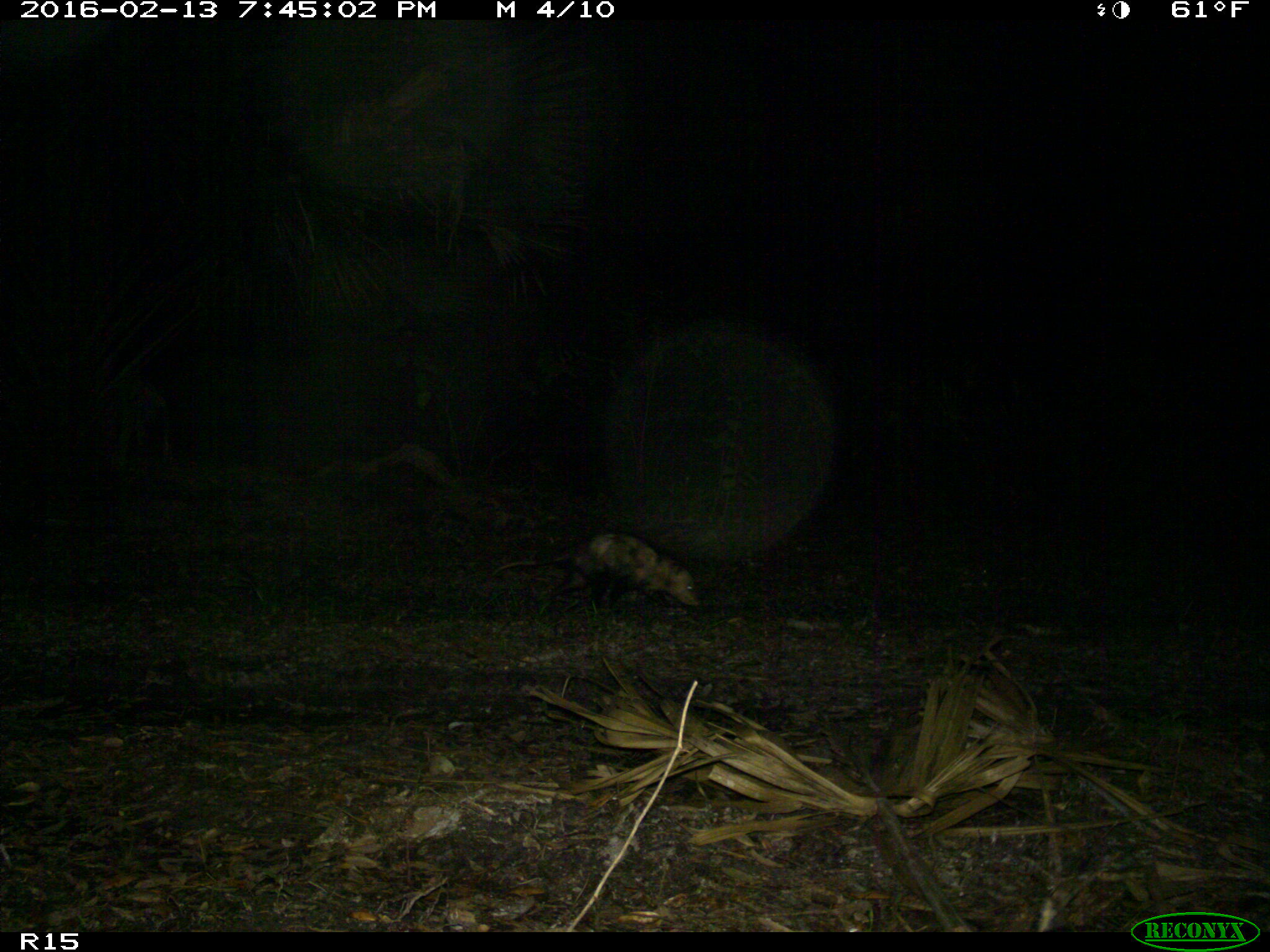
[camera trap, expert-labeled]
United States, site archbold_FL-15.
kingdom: Animalia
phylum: Chordata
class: Mammalia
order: Didelphimorphia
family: Didelphidae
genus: Didelphis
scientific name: Didelphis virginiana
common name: virginia opossum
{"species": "Didelphis virginiana (virginia opossum)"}